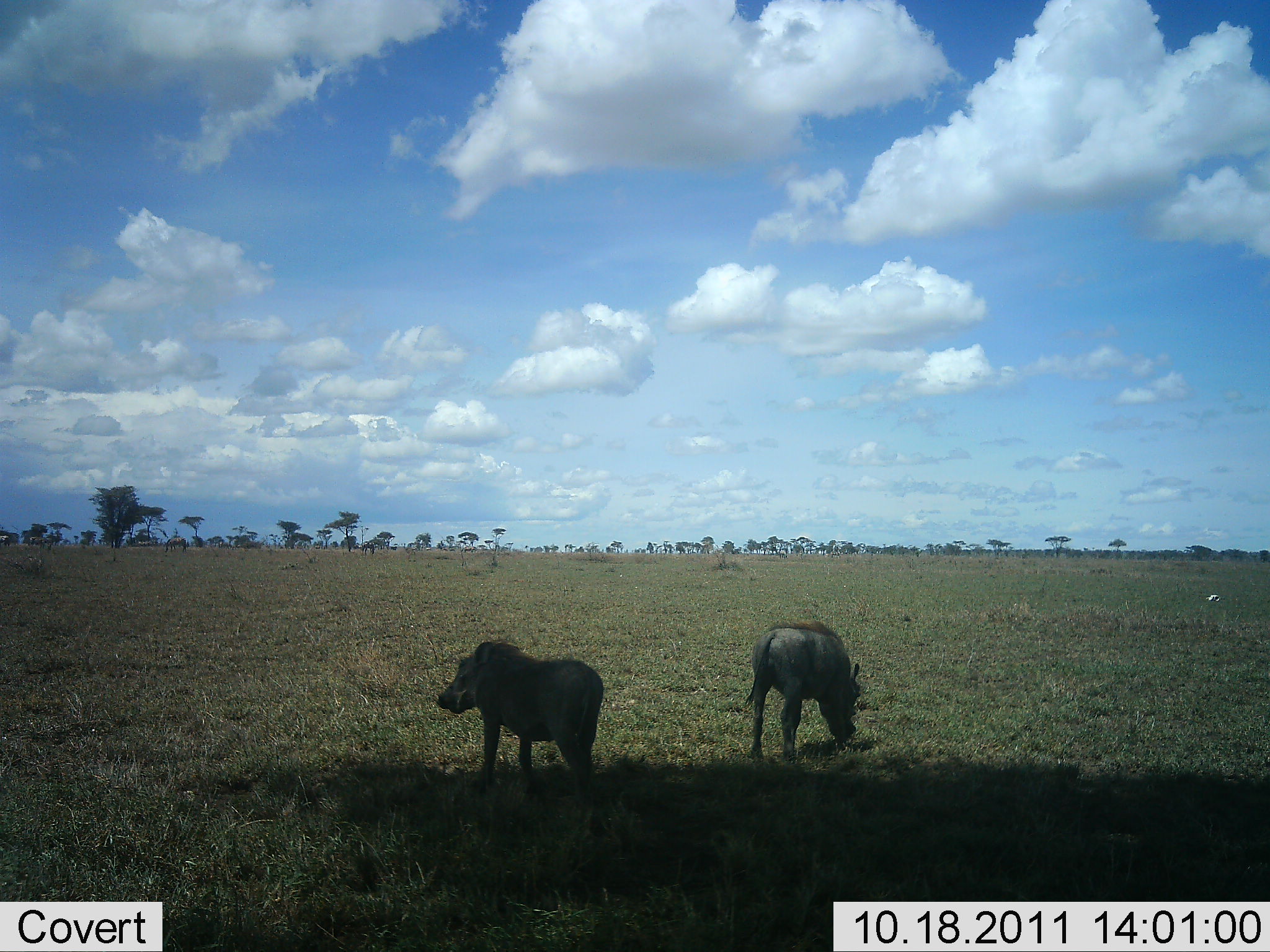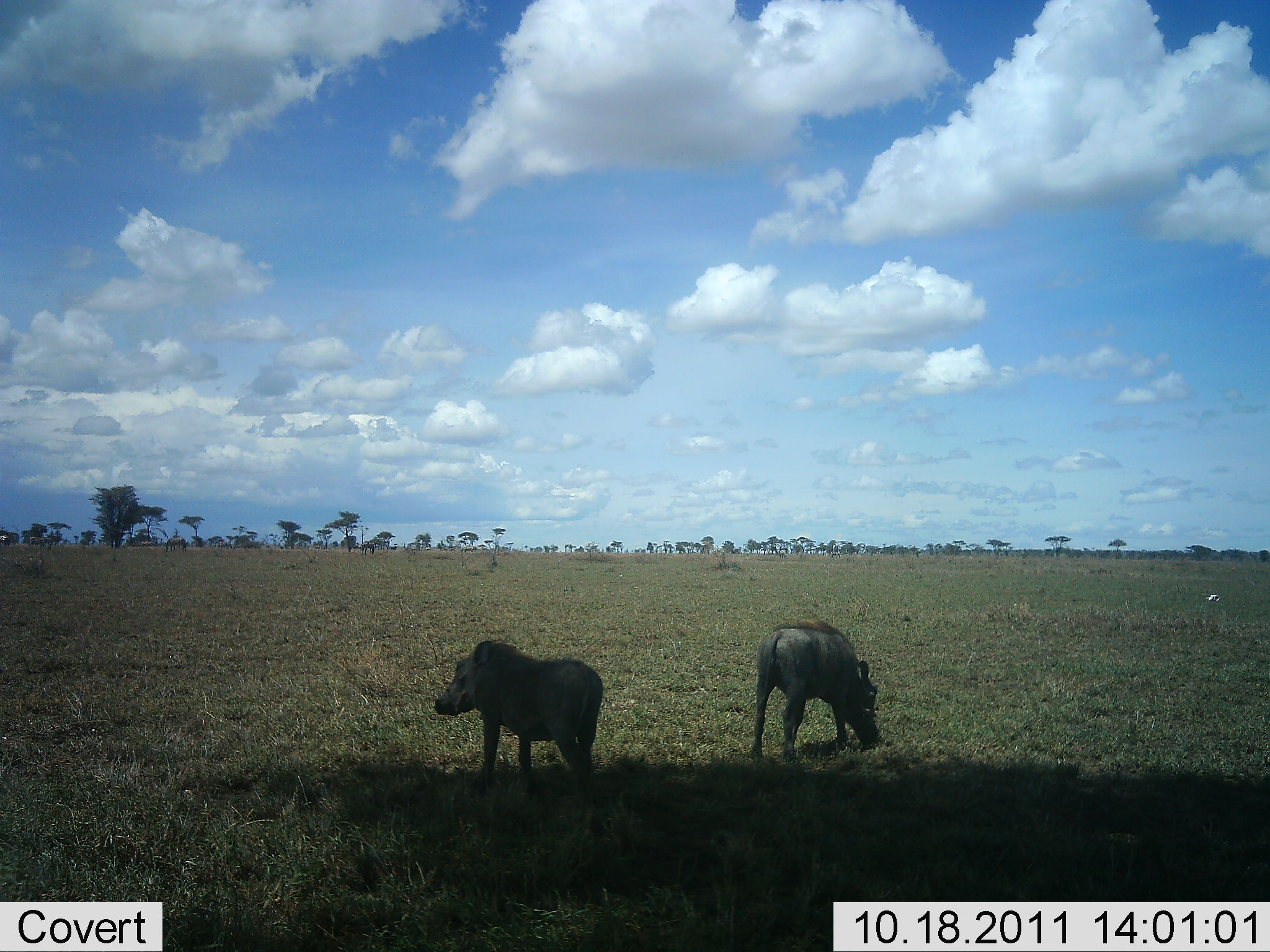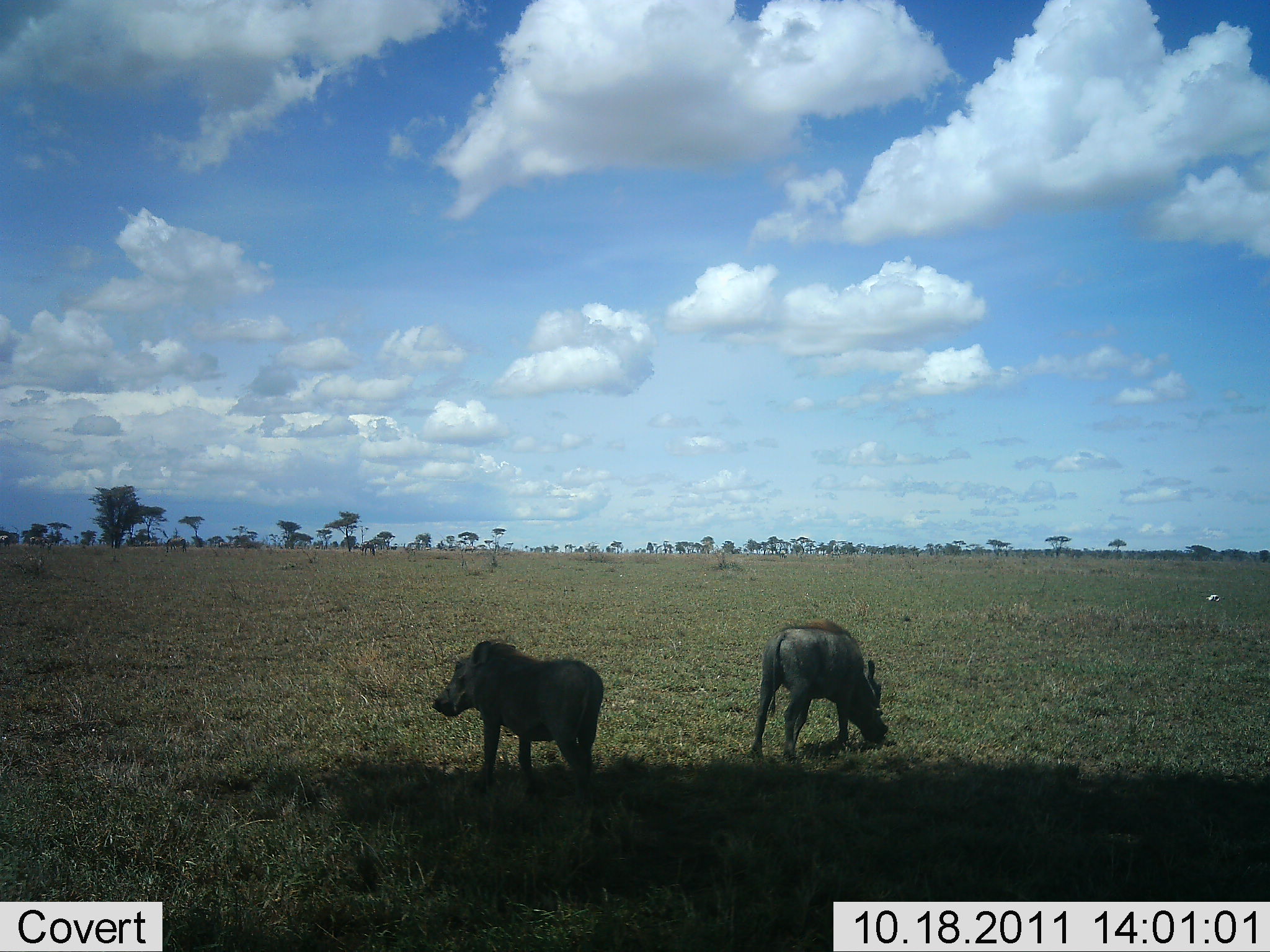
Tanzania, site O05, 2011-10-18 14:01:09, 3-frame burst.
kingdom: Animalia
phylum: Chordata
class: Mammalia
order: Artiodactyla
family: Suidae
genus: Phacochoerus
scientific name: Phacochoerus africanus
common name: warthog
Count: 2.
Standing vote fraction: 75%.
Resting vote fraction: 0%.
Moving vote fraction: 0%.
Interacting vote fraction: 0%.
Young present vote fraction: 0%.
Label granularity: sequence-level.